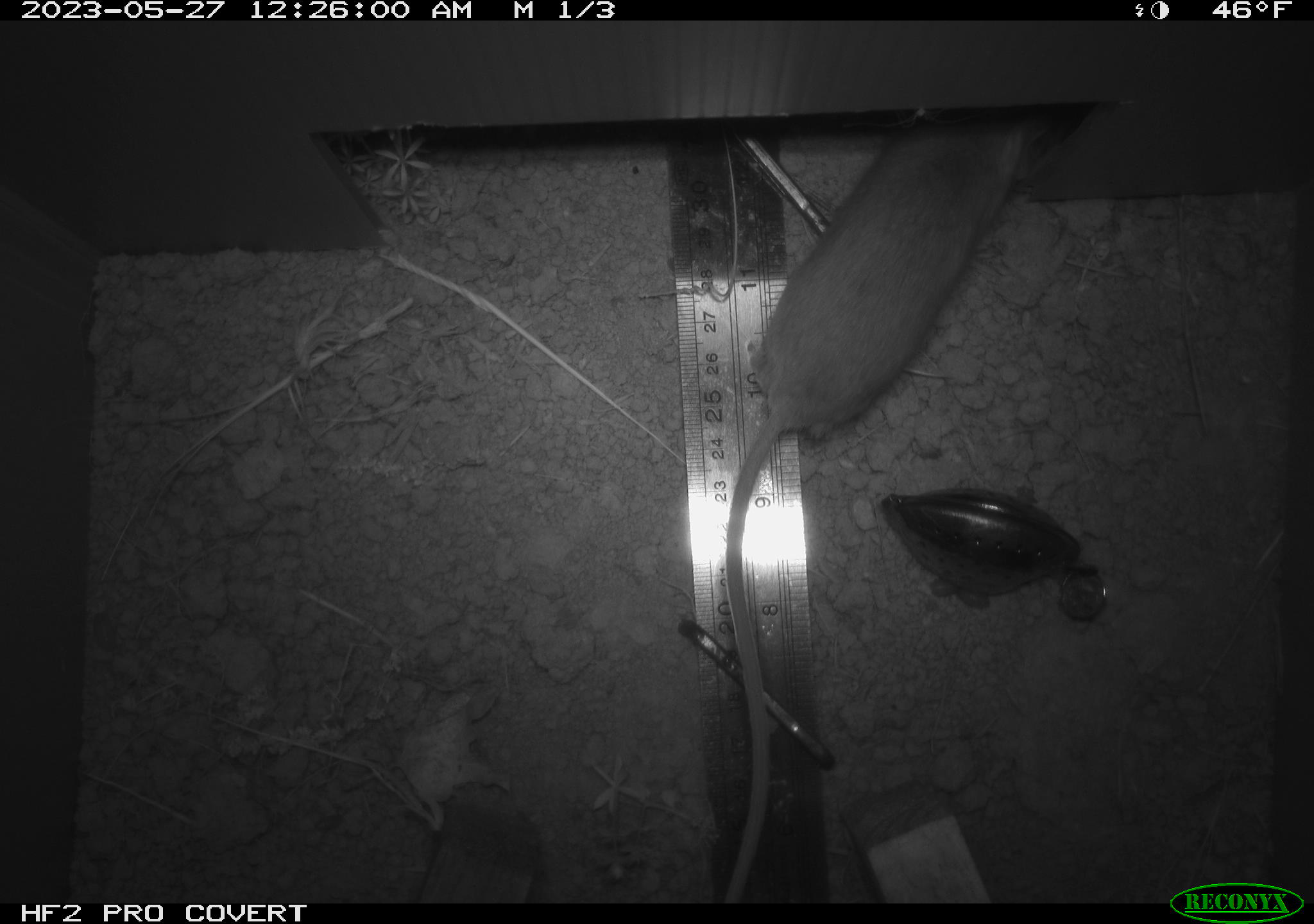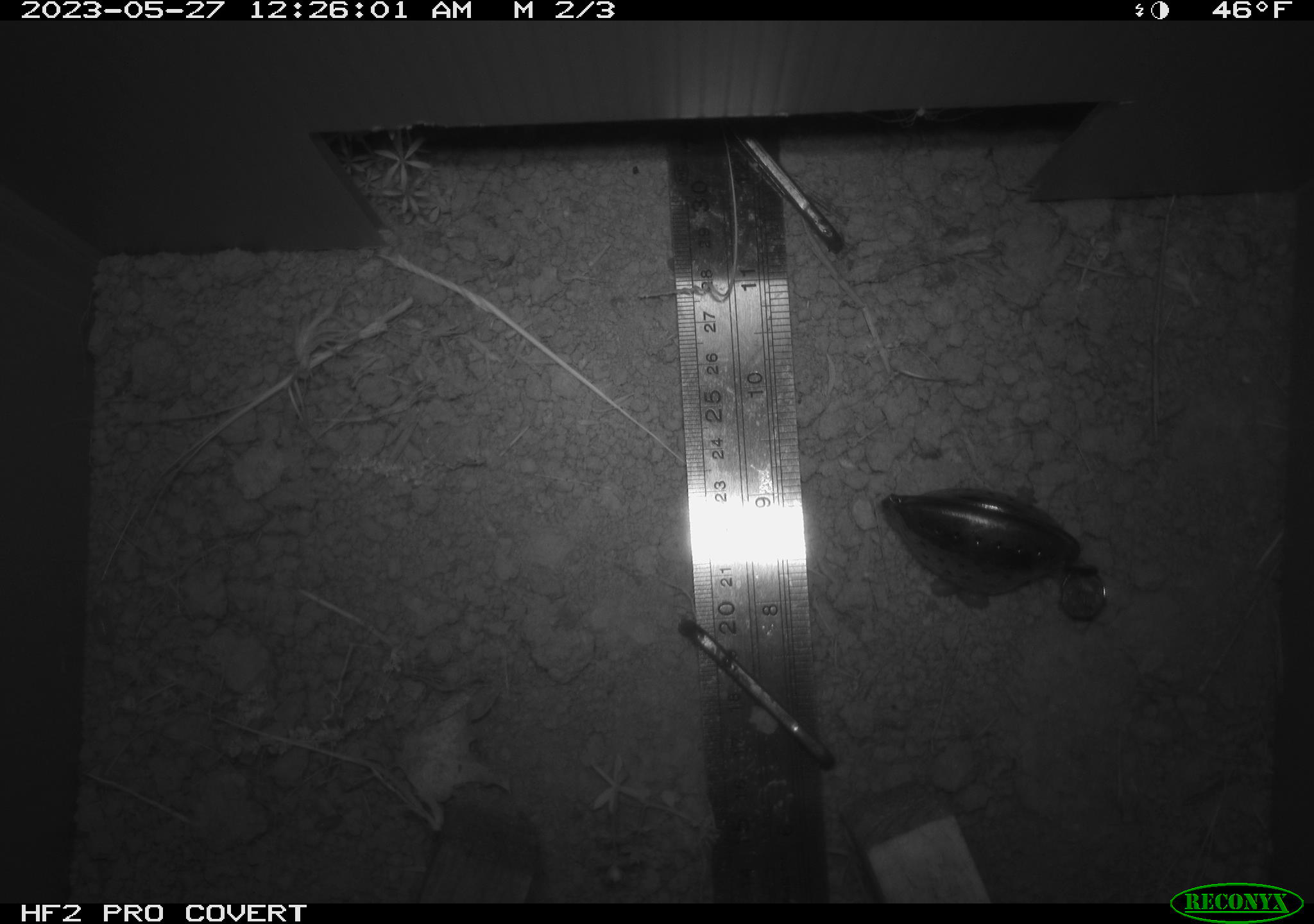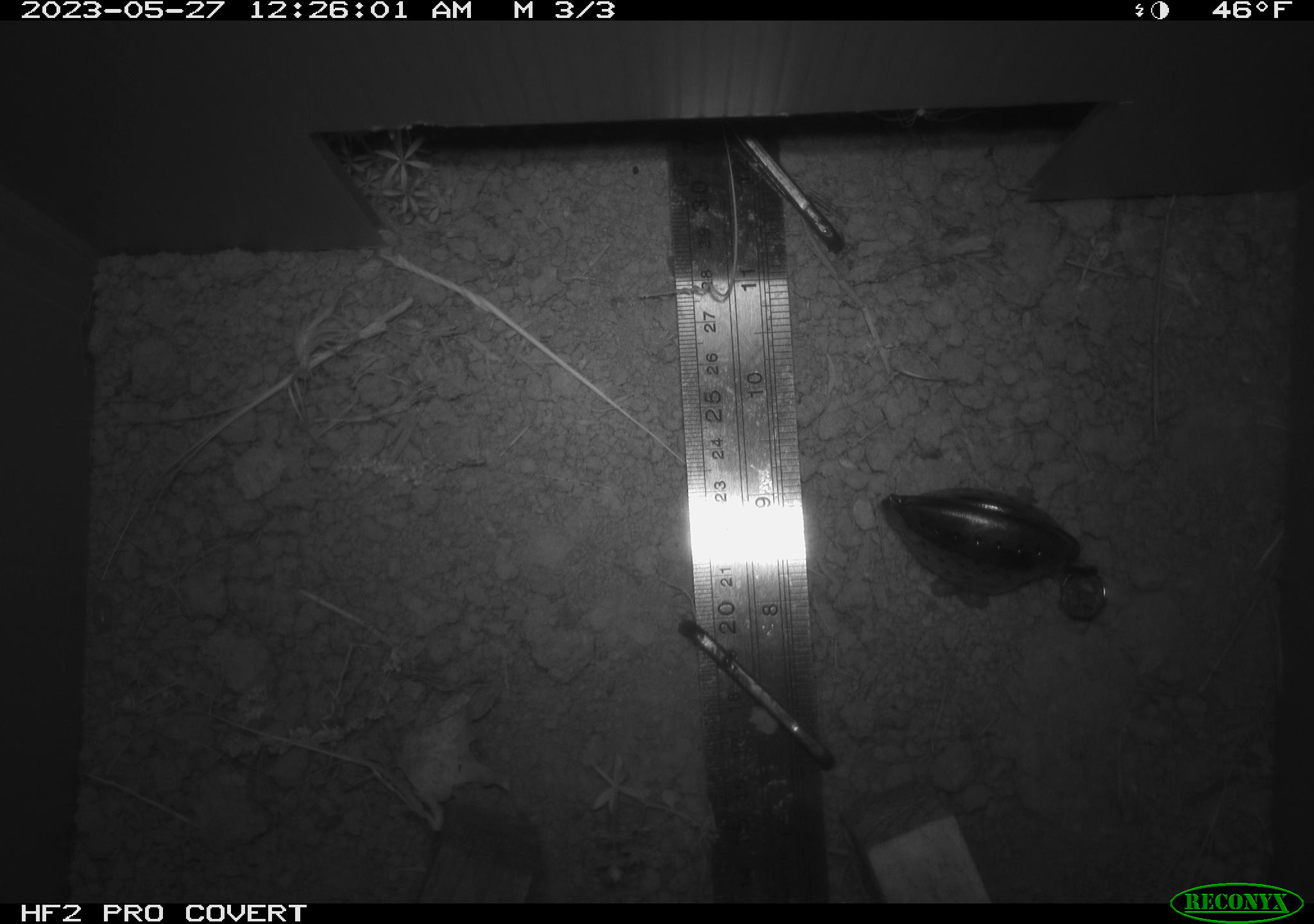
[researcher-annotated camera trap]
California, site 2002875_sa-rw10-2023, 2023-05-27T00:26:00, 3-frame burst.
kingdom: Animalia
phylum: Chordata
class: Mammalia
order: Rodentia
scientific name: Rodentia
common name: mouse species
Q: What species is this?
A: Mouse species (Rodentia).